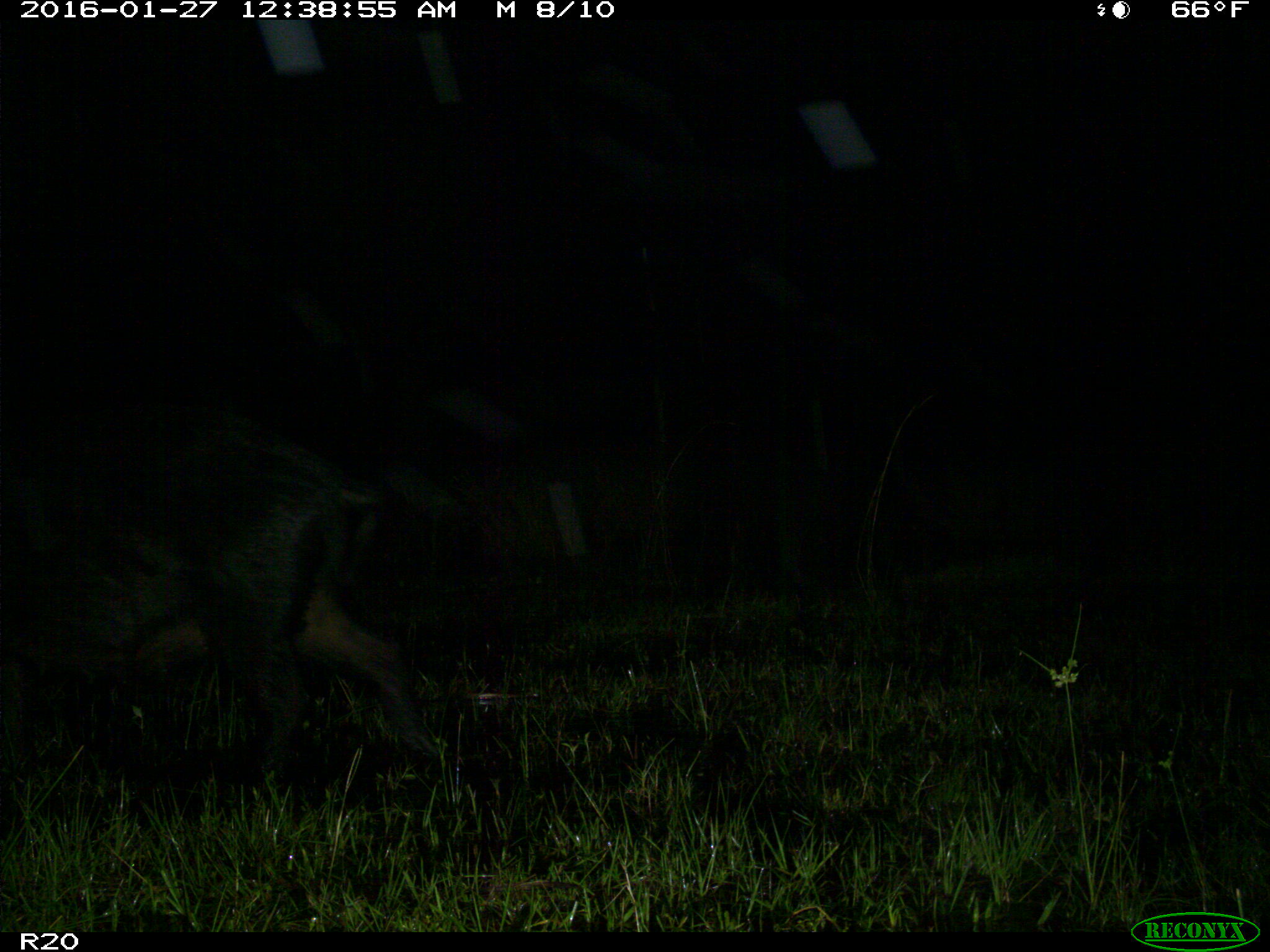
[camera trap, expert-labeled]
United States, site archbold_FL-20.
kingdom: Animalia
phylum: Chordata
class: Mammalia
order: Artiodactyla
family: Suidae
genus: Sus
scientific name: Sus scrofa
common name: wild boar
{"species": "Sus scrofa (wild boar)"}